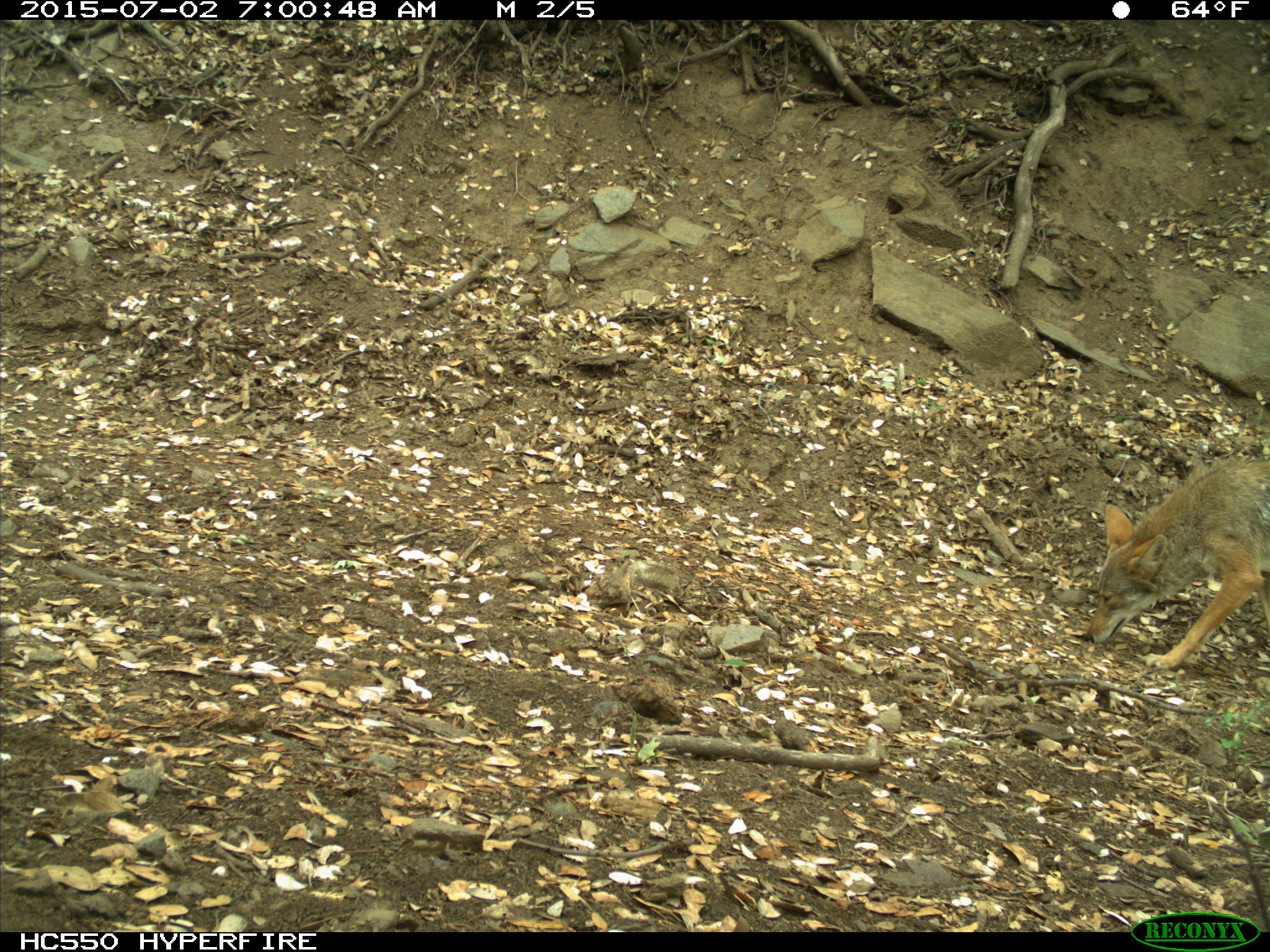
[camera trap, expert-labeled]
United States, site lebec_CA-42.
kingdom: Animalia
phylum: Chordata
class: Mammalia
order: Carnivora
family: Canidae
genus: Canis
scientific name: Canis latrans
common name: coyote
Canis latrans (coyote).